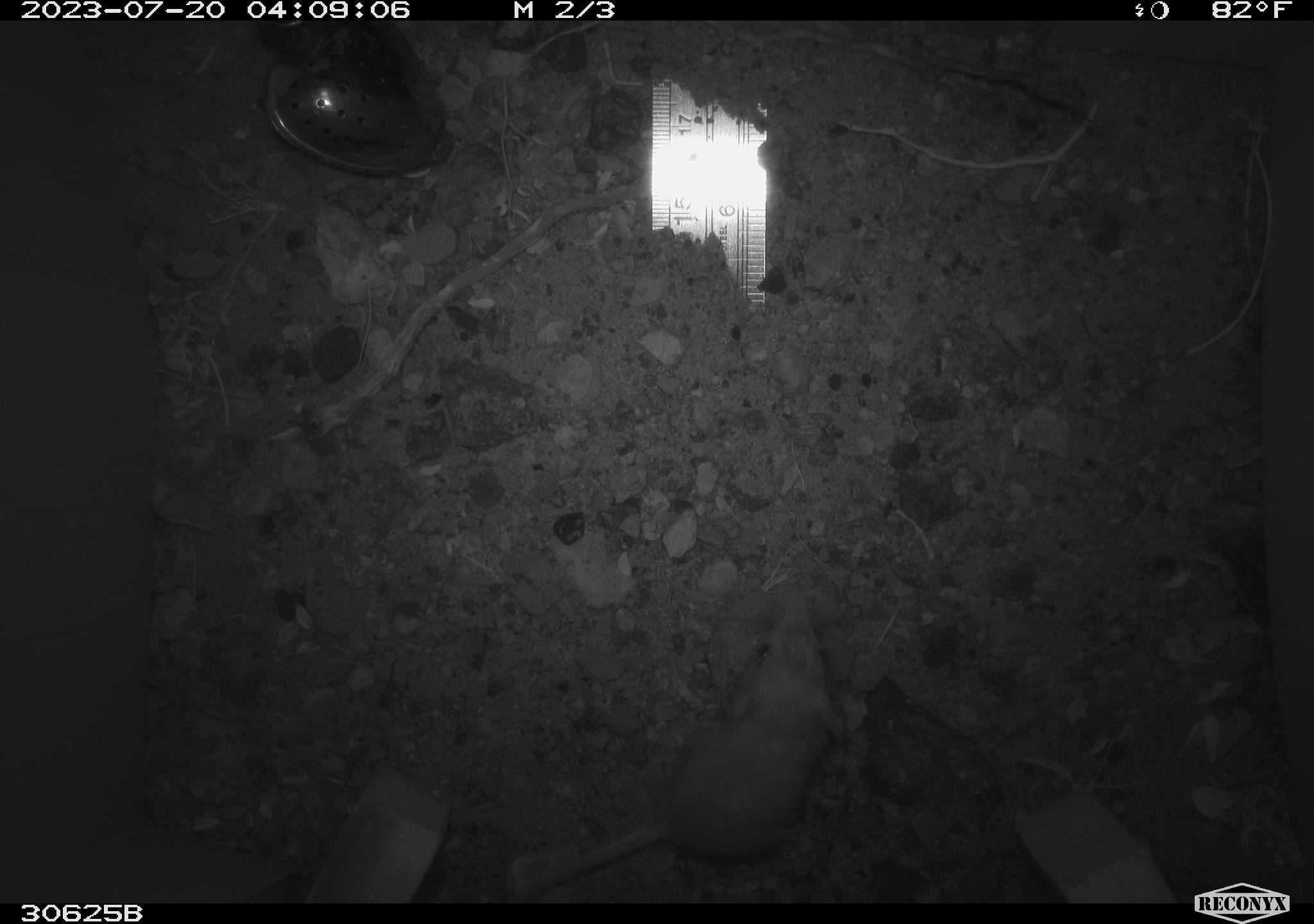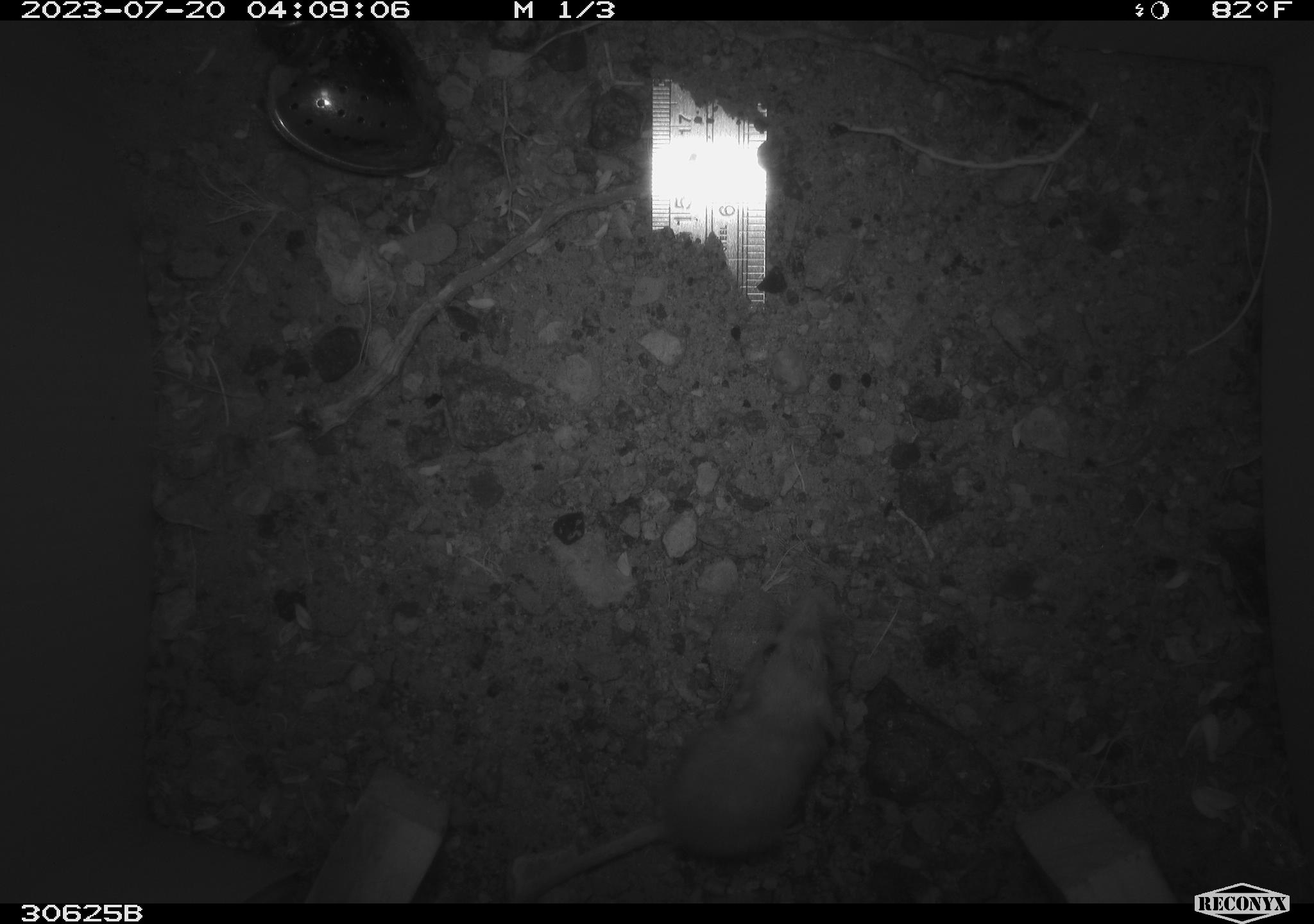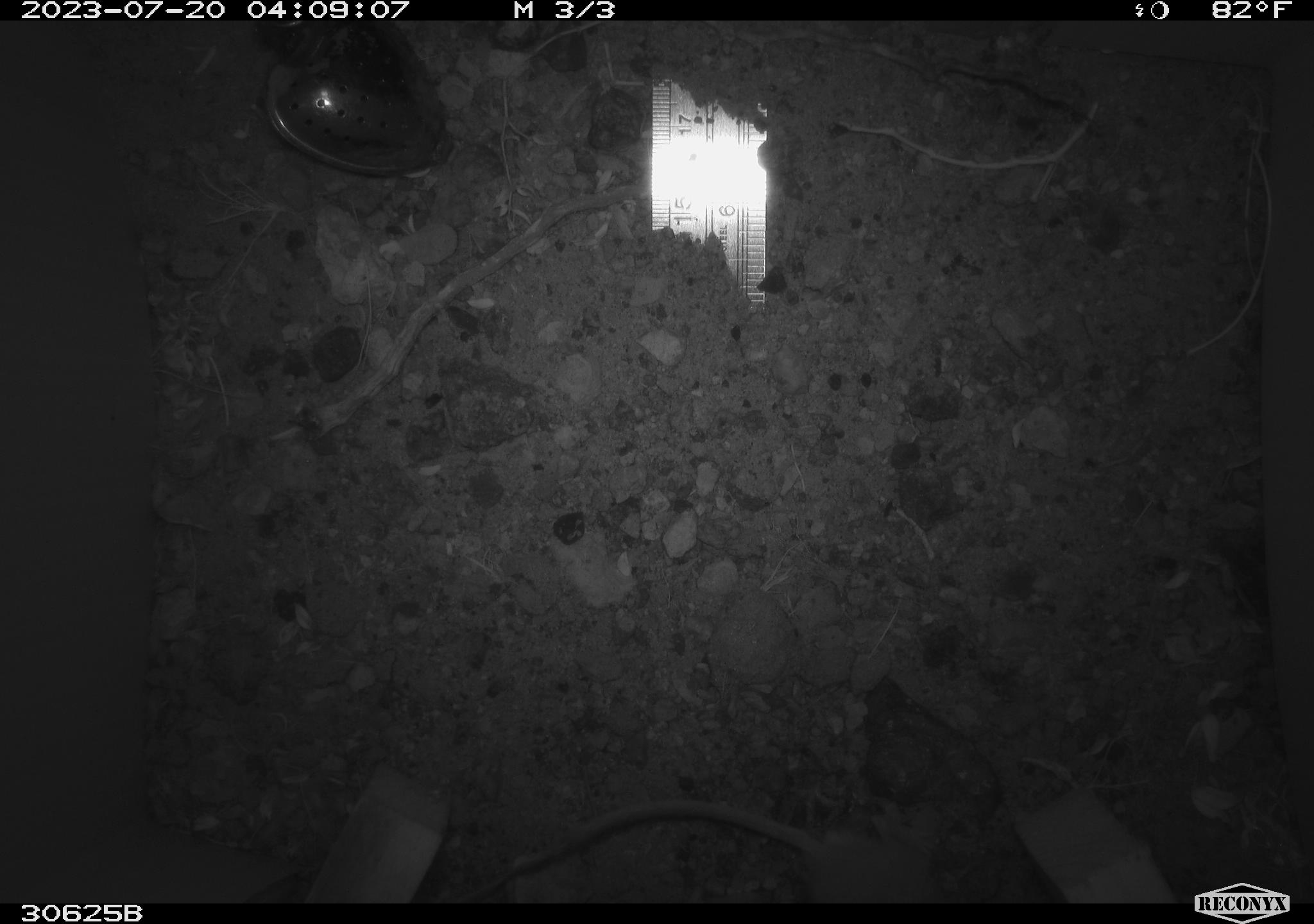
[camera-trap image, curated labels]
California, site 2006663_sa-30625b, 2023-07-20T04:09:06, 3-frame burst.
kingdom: Animalia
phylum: Chordata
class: Mammalia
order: Rodentia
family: Heteromyidae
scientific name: Heteromyidae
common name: kangaroo rats and pocket mice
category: heteromyidae family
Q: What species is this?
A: Heteromyidae family (kangaroo rats and pocket mice) (Heteromyidae).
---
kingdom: Animalia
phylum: Chordata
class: Mammalia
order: Rodentia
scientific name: Rodentia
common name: rodent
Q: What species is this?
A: Rodent (Rodentia).